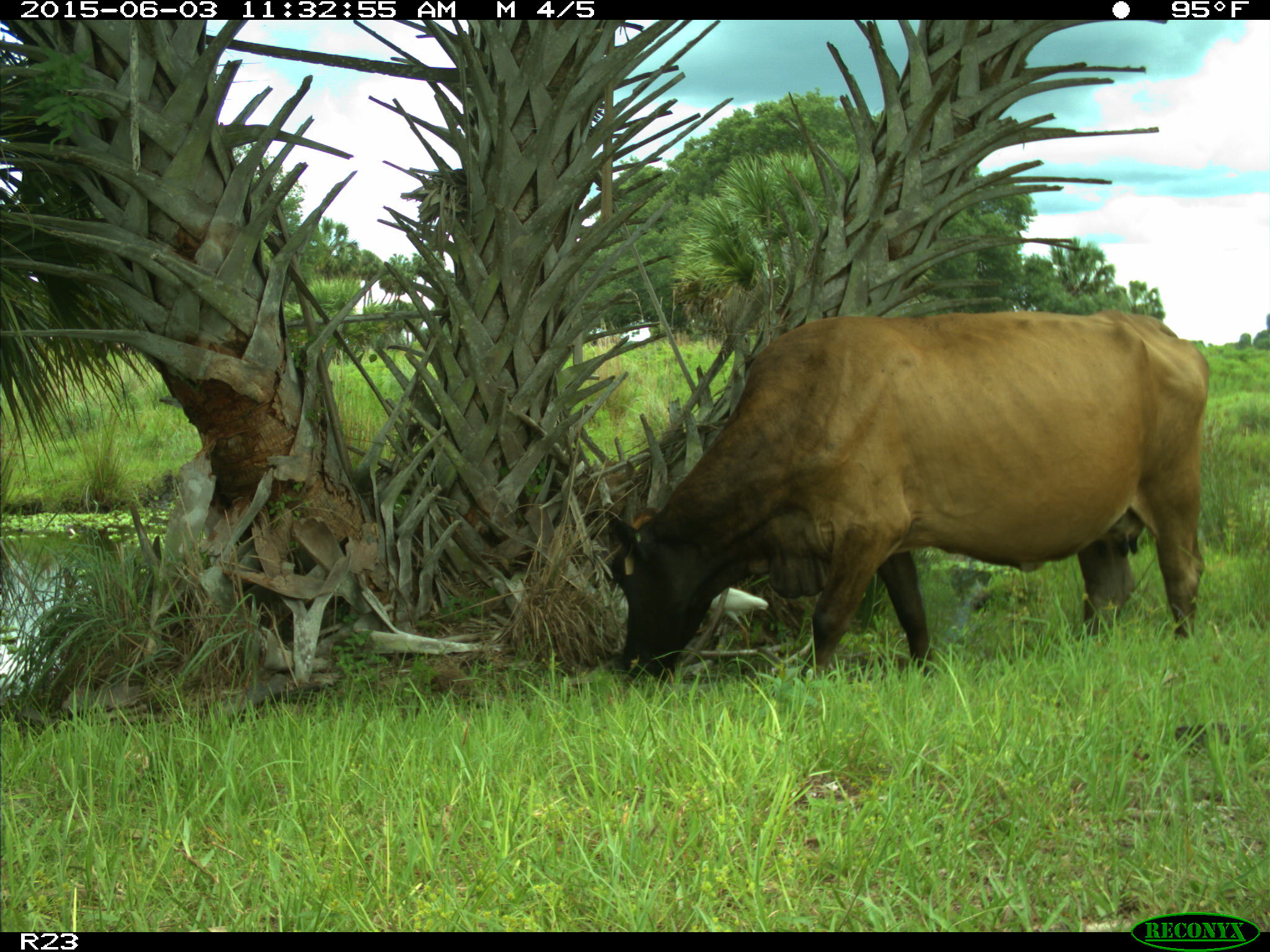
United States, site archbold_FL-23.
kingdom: Animalia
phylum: Chordata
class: Mammalia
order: Artiodactyla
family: Bovidae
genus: Bos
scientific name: Bos taurus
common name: domestic cow